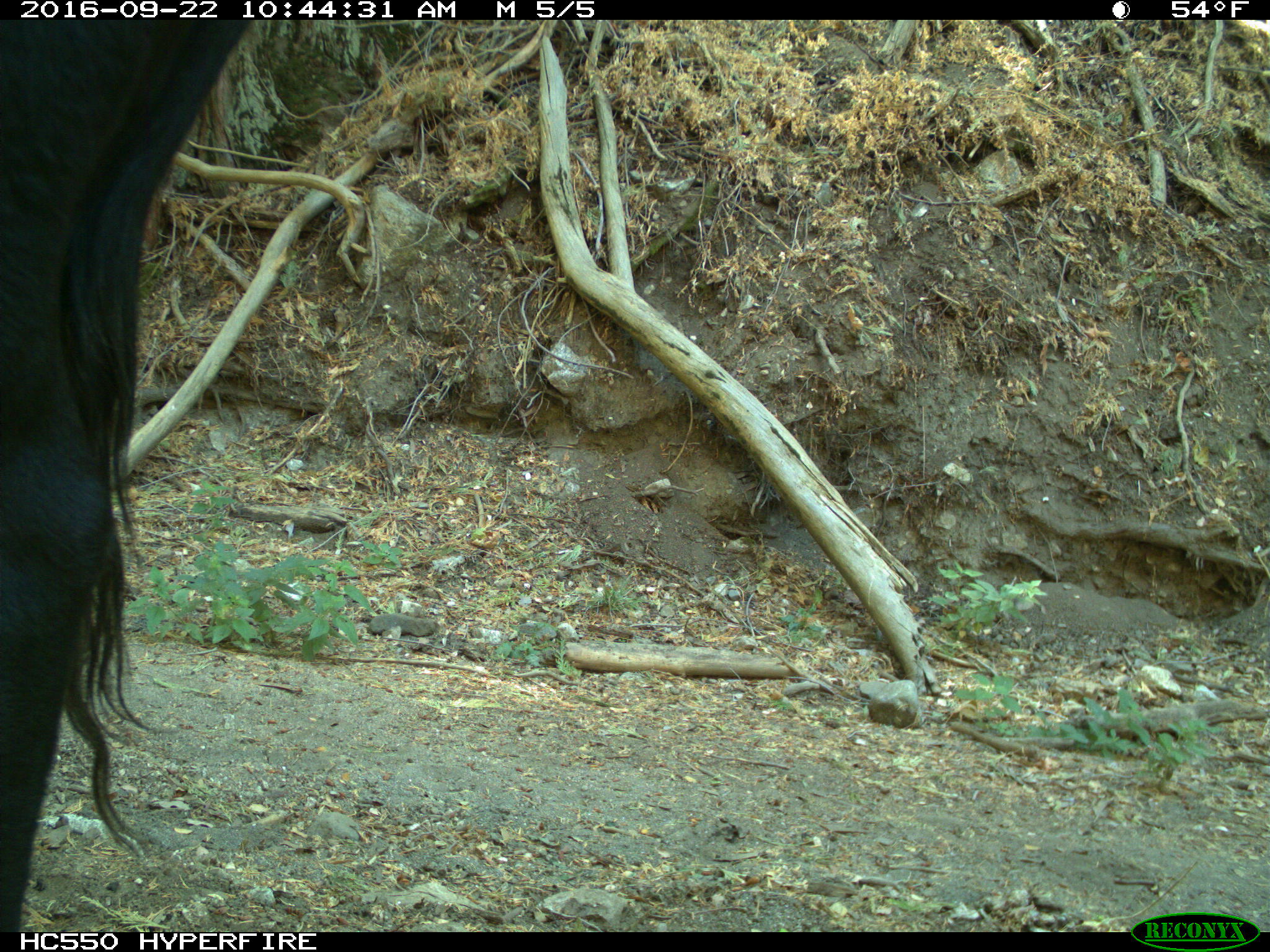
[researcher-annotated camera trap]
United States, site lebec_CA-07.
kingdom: Animalia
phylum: Chordata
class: Mammalia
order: Artiodactyla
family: Bovidae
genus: Bos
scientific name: Bos taurus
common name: domestic cow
Bos taurus (domestic cow).